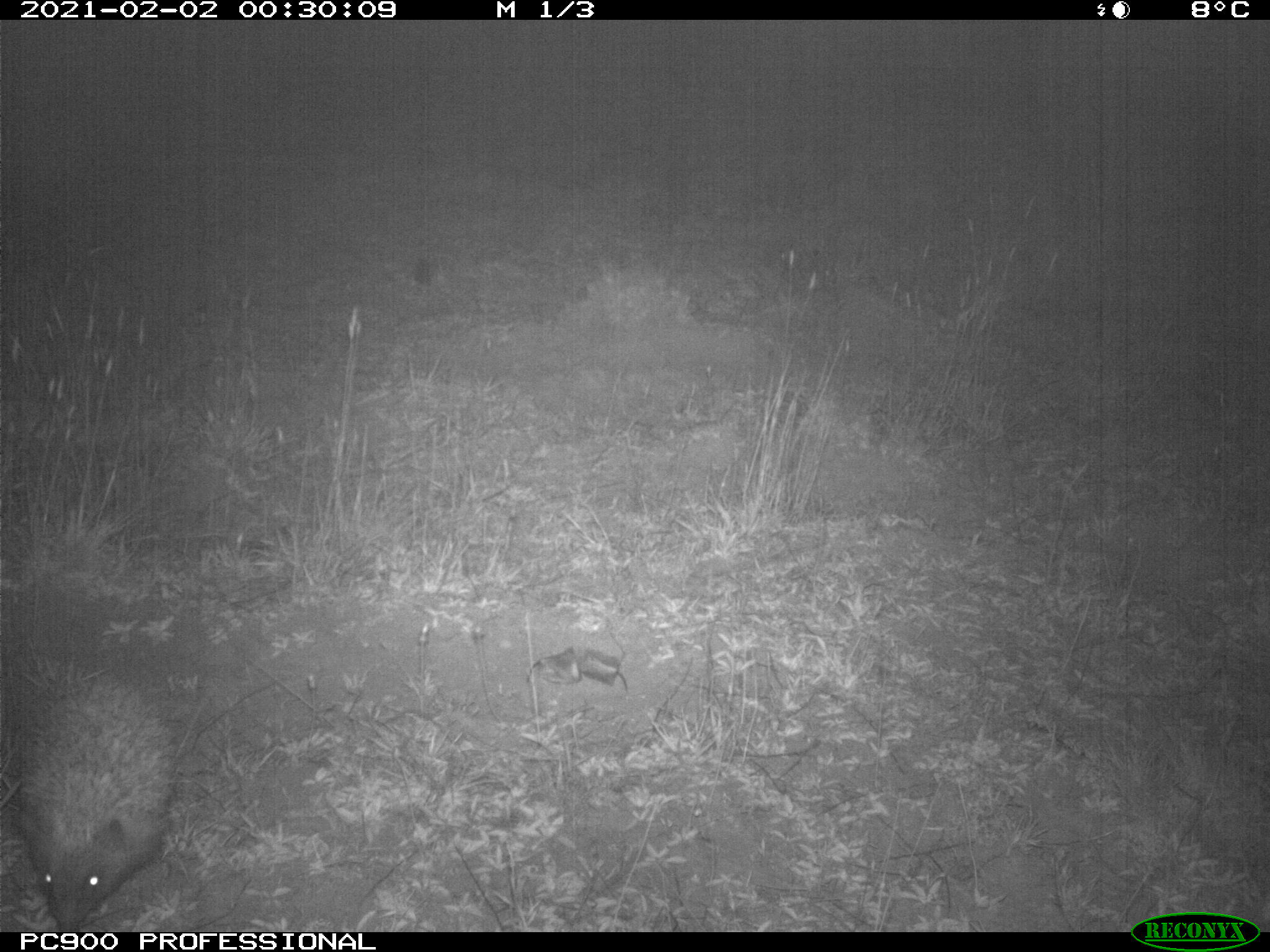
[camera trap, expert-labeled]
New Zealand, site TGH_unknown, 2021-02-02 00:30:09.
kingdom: Animalia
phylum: Chordata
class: Mammalia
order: Eulipotyphla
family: Erinaceidae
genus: Erinaceus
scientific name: Erinaceus europaeus europaeus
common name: european hedgehog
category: hedgehog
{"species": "hedgehog (european hedgehog) (Erinaceus europaeus europaeus)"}